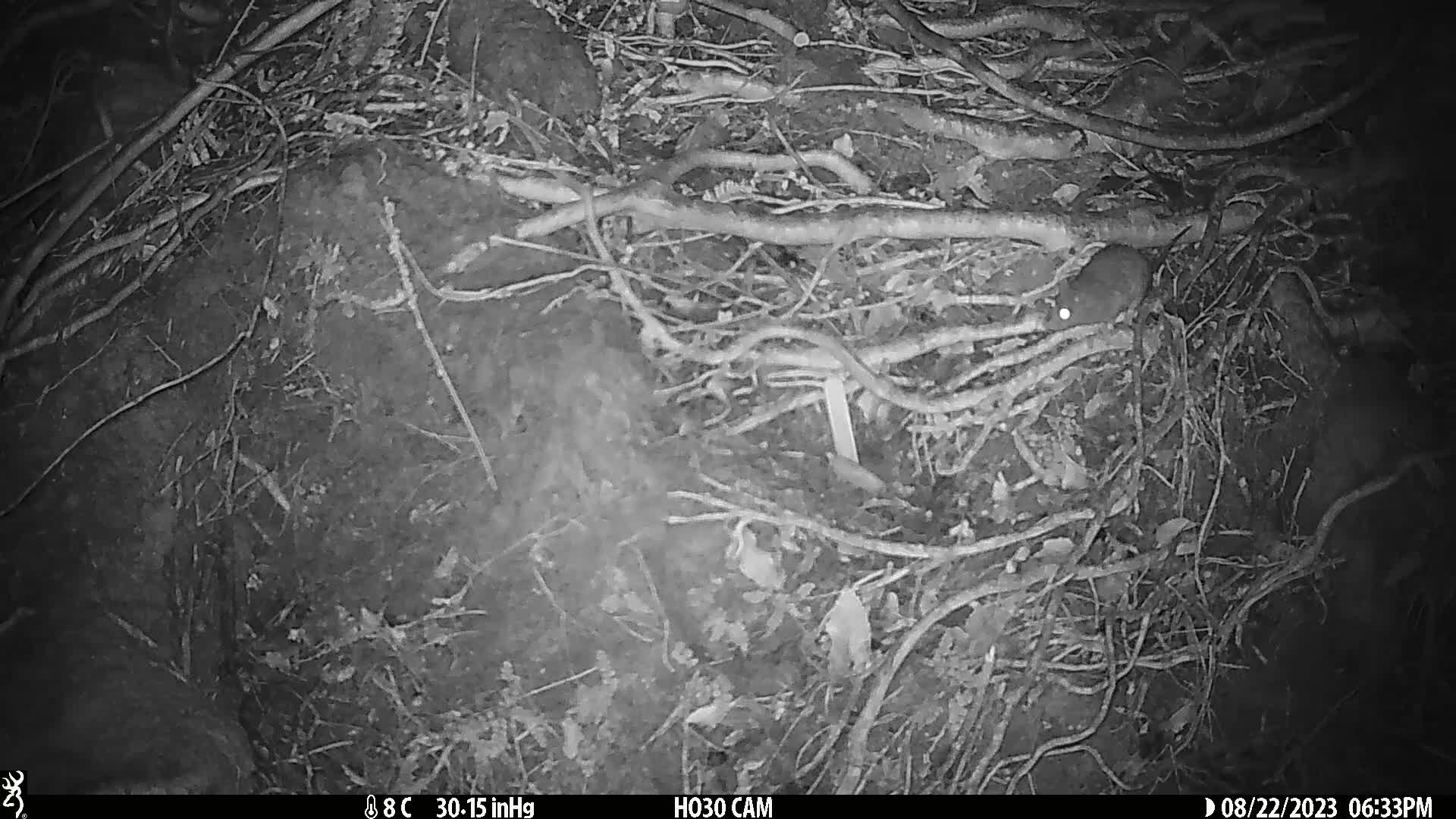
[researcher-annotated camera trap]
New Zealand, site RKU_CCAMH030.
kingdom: Animalia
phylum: Chordata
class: Mammalia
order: Rodentia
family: Muridae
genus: Rattus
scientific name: Rattus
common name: rat